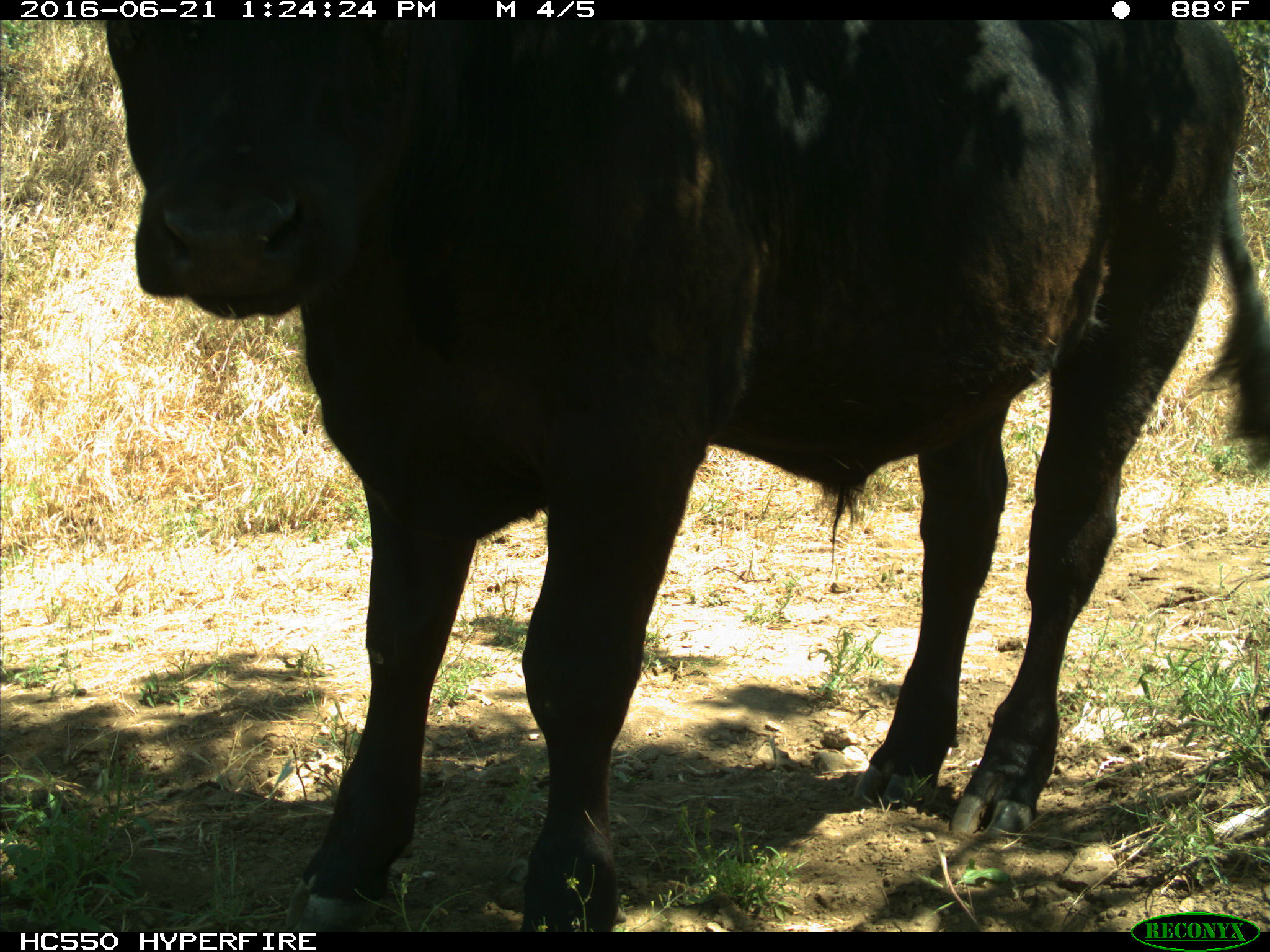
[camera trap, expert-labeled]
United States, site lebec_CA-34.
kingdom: Animalia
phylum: Chordata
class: Mammalia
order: Artiodactyla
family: Bovidae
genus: Bos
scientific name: Bos taurus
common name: domestic cow